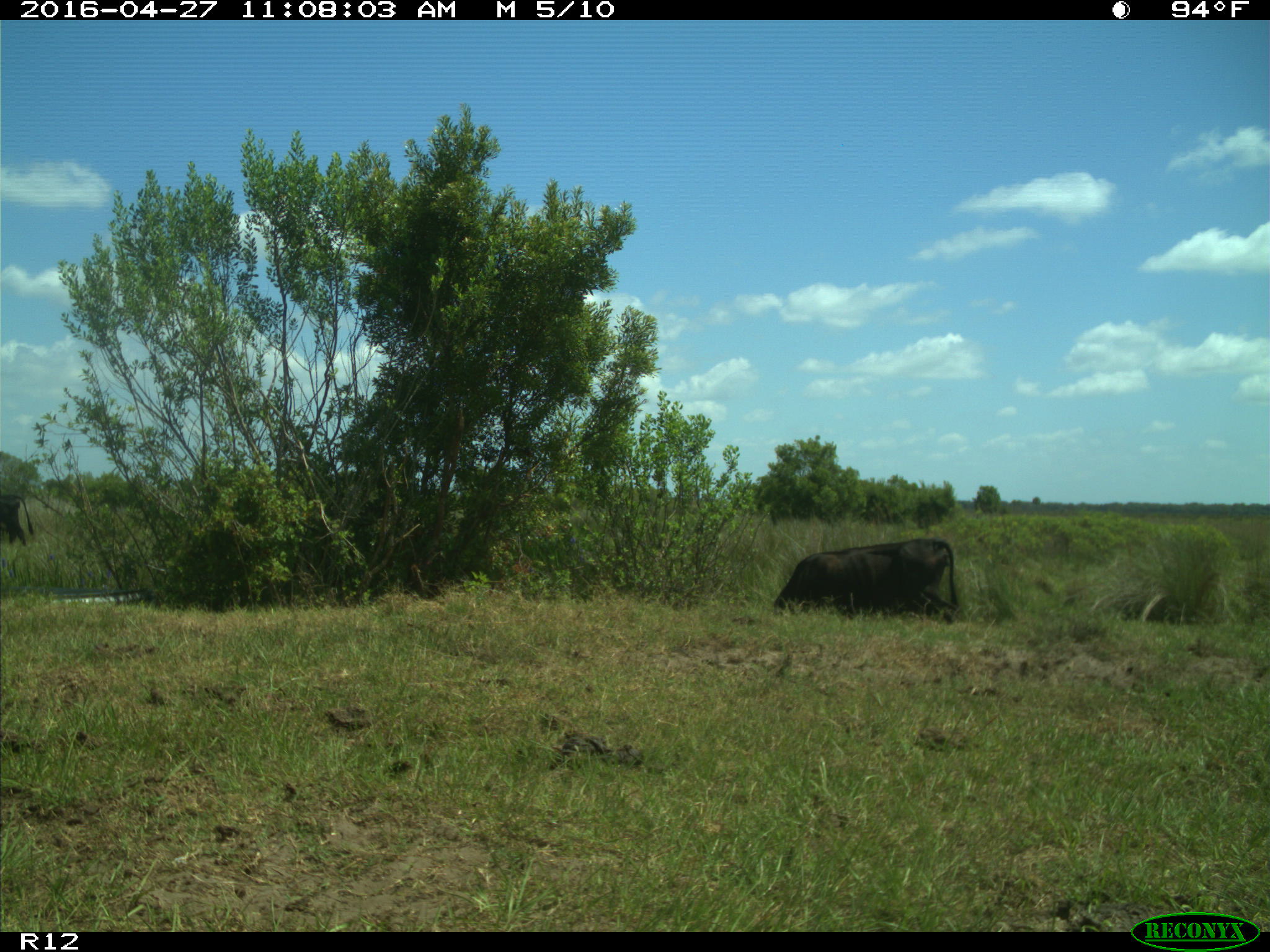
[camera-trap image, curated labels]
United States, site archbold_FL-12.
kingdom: Animalia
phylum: Chordata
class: Mammalia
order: Artiodactyla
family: Bovidae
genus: Bos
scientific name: Bos taurus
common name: domestic cow